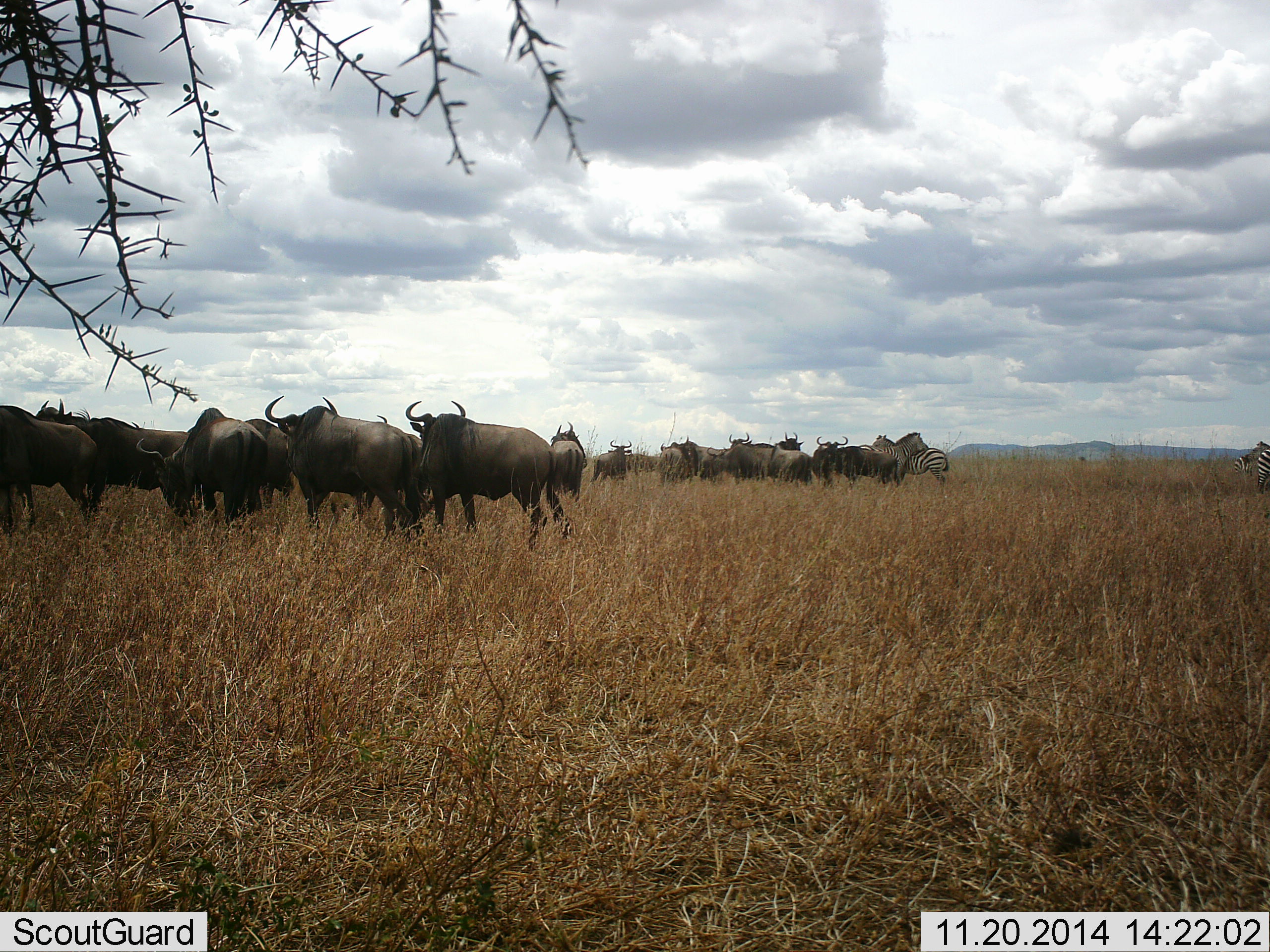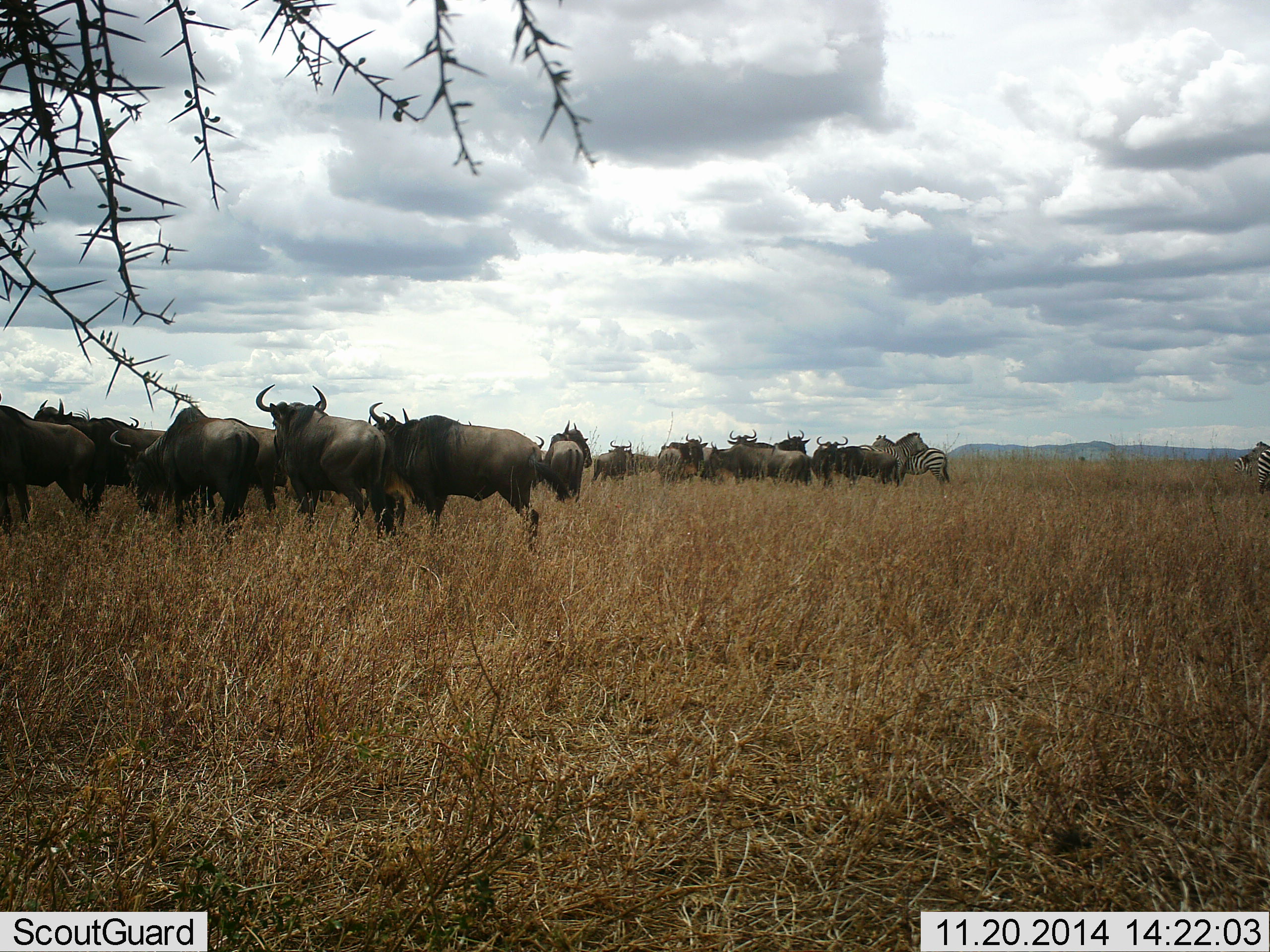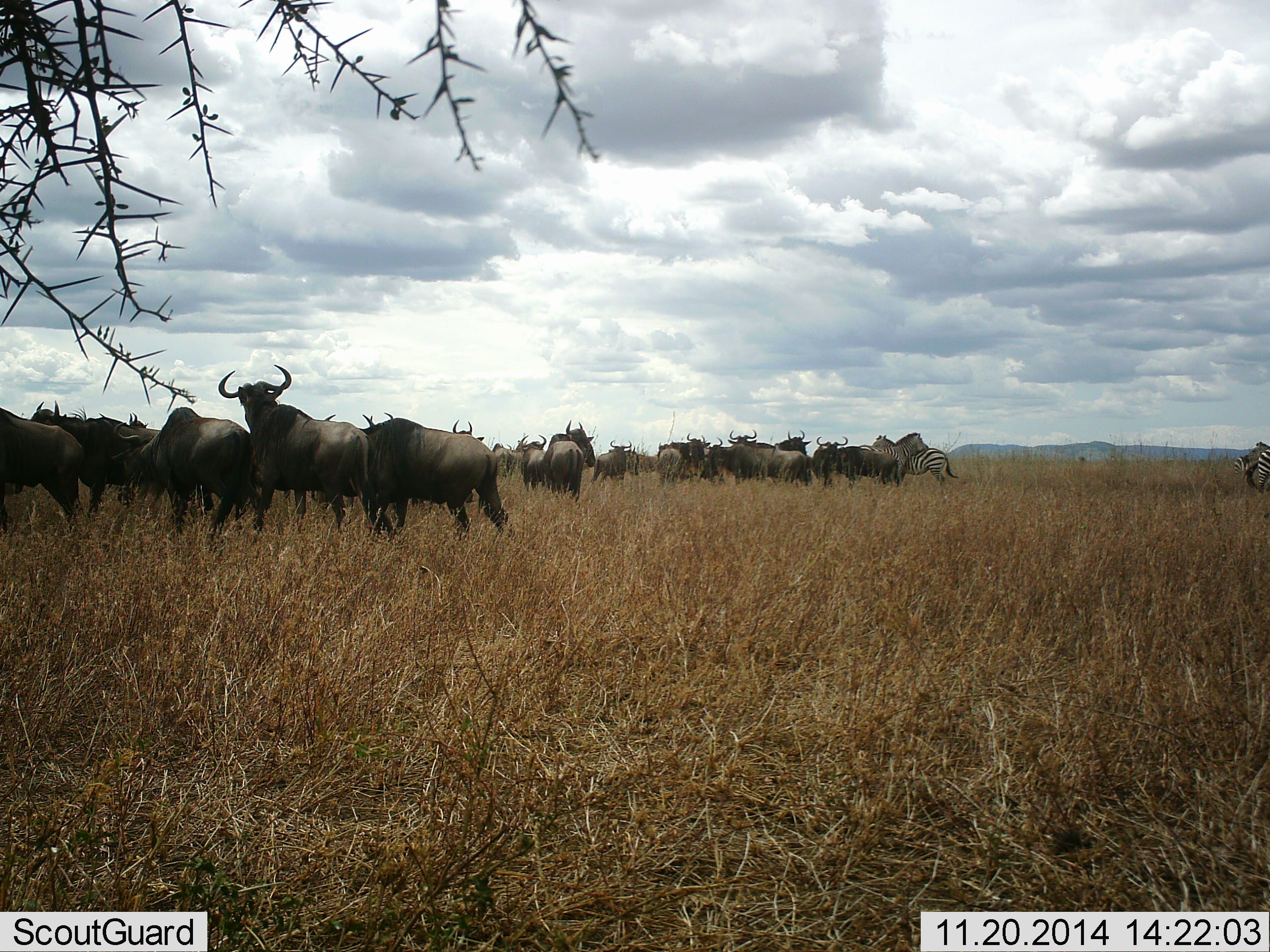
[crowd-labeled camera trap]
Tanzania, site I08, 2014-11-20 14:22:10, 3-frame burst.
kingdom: Animalia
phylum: Chordata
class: Mammalia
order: Artiodactyla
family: Bovidae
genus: Connochaetes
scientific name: Connochaetes taurinus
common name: blue wildebeest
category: wildebeest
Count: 11-50.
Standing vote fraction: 91%.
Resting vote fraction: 9%.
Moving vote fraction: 64%.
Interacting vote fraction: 0%.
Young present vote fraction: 9%.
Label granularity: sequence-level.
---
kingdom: Animalia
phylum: Chordata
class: Mammalia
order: Perissodactyla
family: Equidae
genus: Equus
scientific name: Equus quagga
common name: plains zebra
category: zebra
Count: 4.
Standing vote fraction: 100%.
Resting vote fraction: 0%.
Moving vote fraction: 0%.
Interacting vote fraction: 20%.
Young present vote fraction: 0%.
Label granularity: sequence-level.